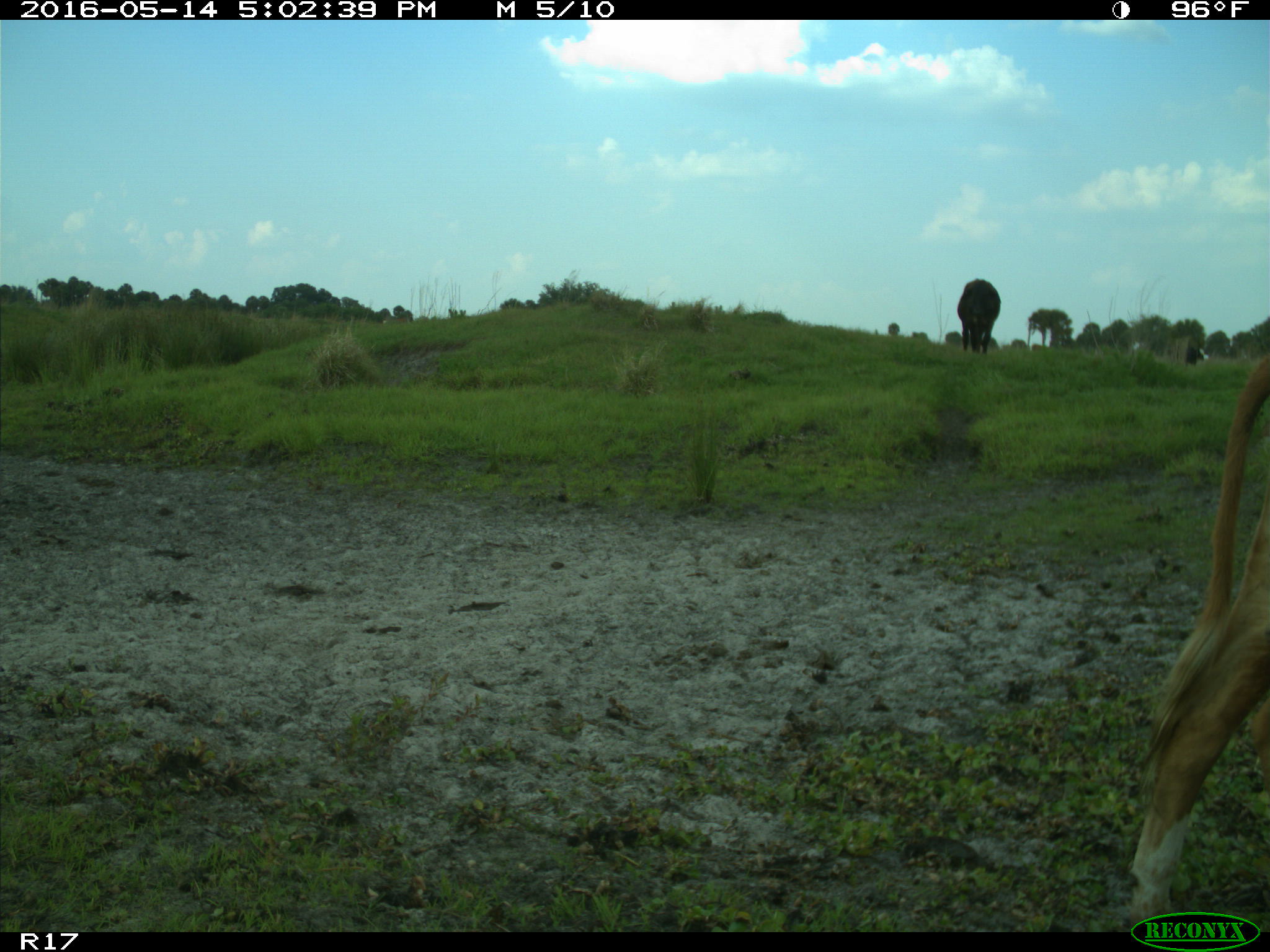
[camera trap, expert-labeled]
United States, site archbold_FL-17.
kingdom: Animalia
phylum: Chordata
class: Mammalia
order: Artiodactyla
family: Bovidae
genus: Bos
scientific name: Bos taurus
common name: domestic cow